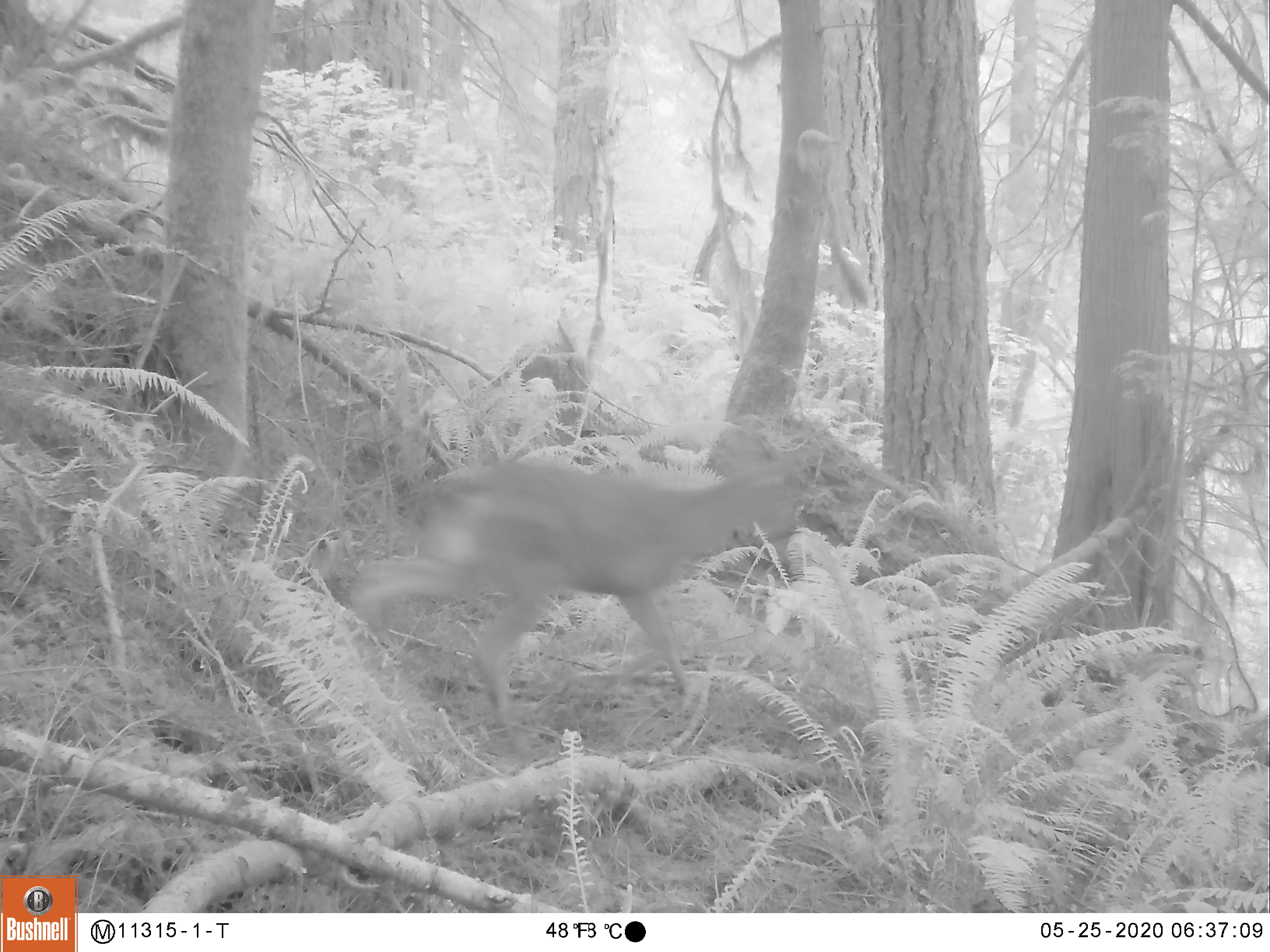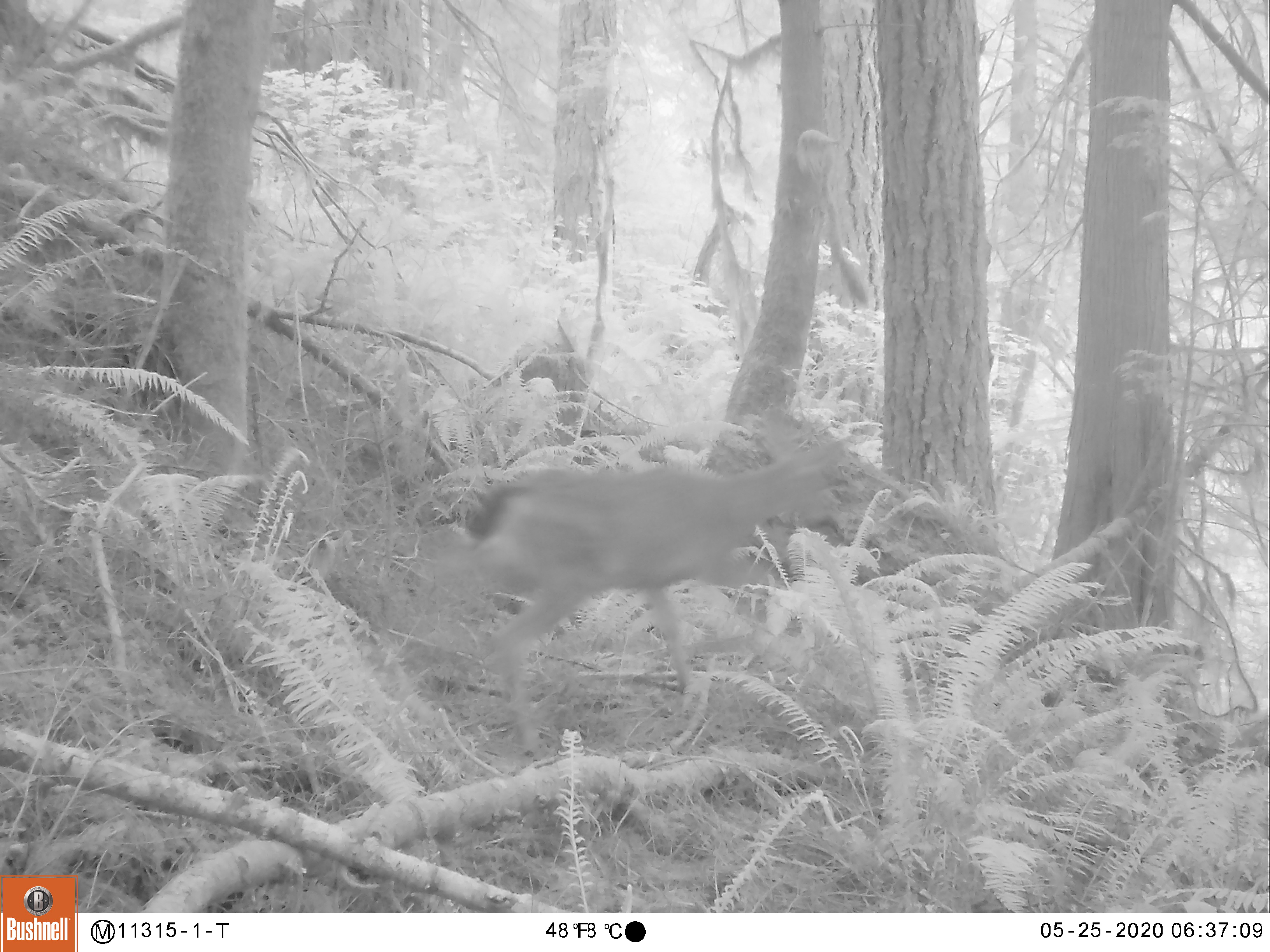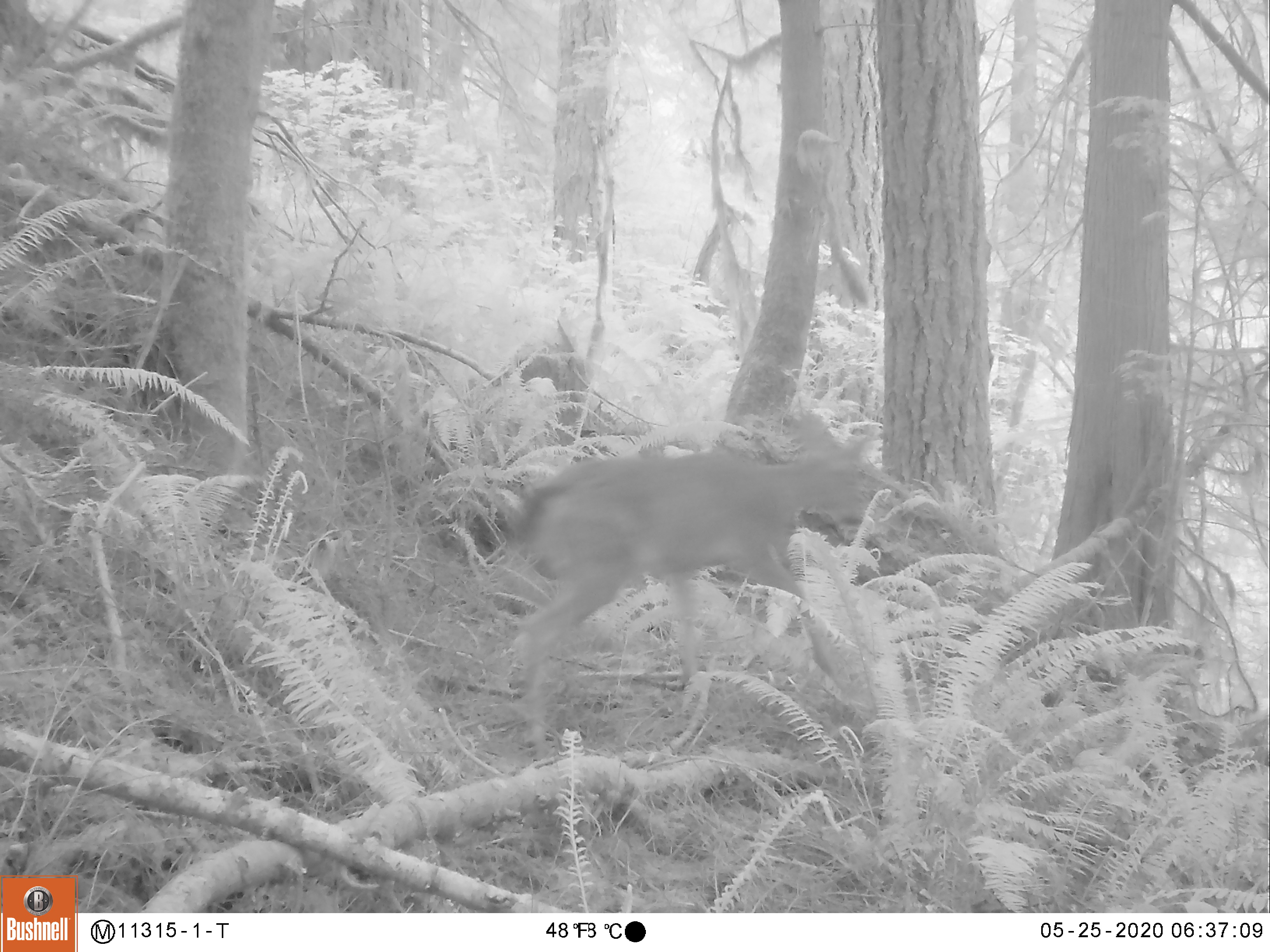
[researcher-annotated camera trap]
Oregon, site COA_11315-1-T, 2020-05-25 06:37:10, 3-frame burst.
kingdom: Animalia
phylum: Chordata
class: Mammalia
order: Artiodactyla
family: Cervidae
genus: Odocoileus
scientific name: Odocoileus hemionus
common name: black-tailed deer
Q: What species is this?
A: Black-tailed deer (Odocoileus hemionus).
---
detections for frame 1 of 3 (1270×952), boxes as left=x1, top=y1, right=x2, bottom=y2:
black-tailed deer: left=331, top=426, right=836, bottom=763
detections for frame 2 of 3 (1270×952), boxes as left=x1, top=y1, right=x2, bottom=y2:
black-tailed deer: left=455, top=393, right=882, bottom=761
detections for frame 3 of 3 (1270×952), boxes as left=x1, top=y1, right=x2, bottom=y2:
black-tailed deer: left=488, top=413, right=896, bottom=715